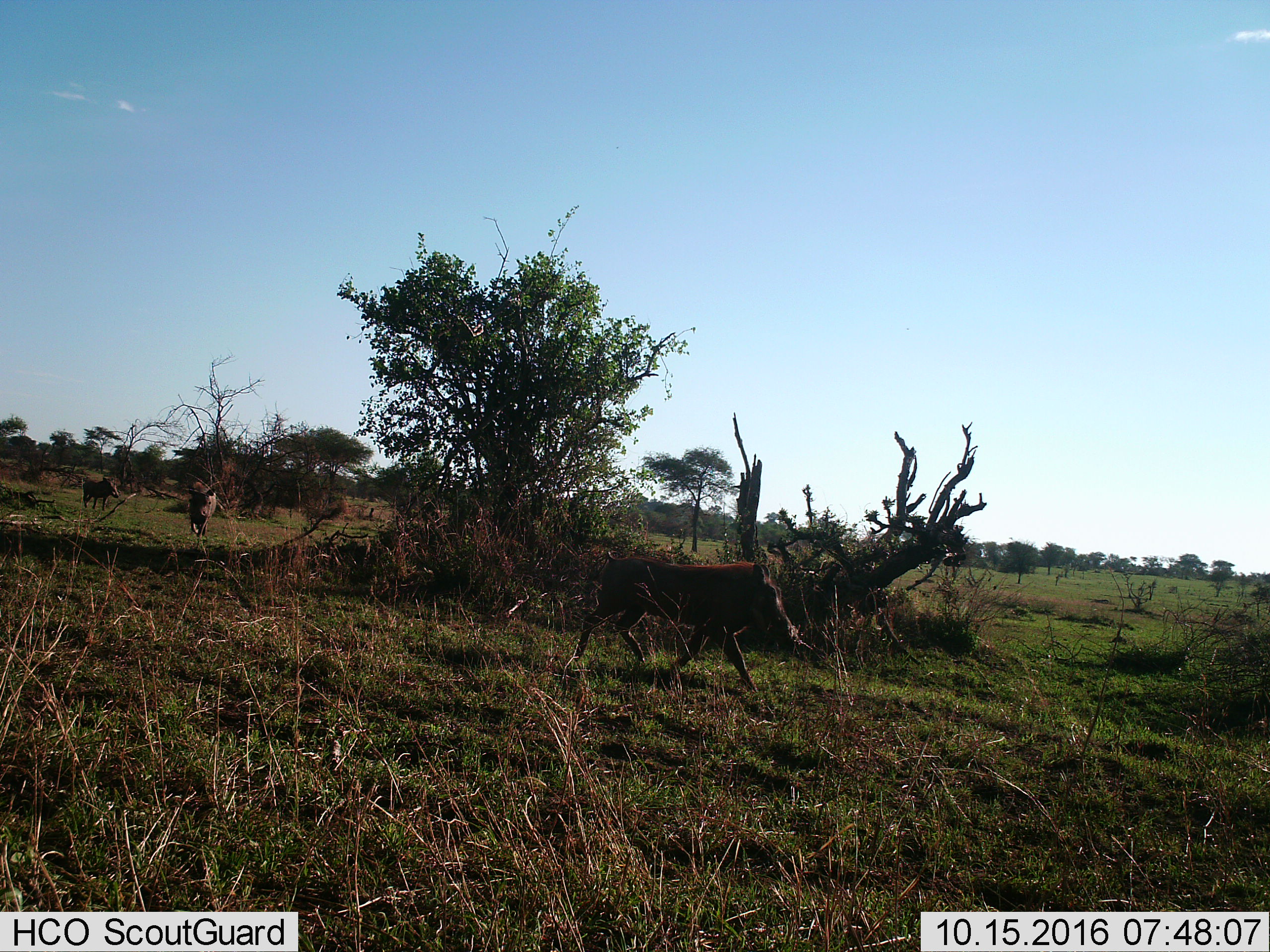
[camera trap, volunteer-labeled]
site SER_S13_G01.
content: unidentified animal